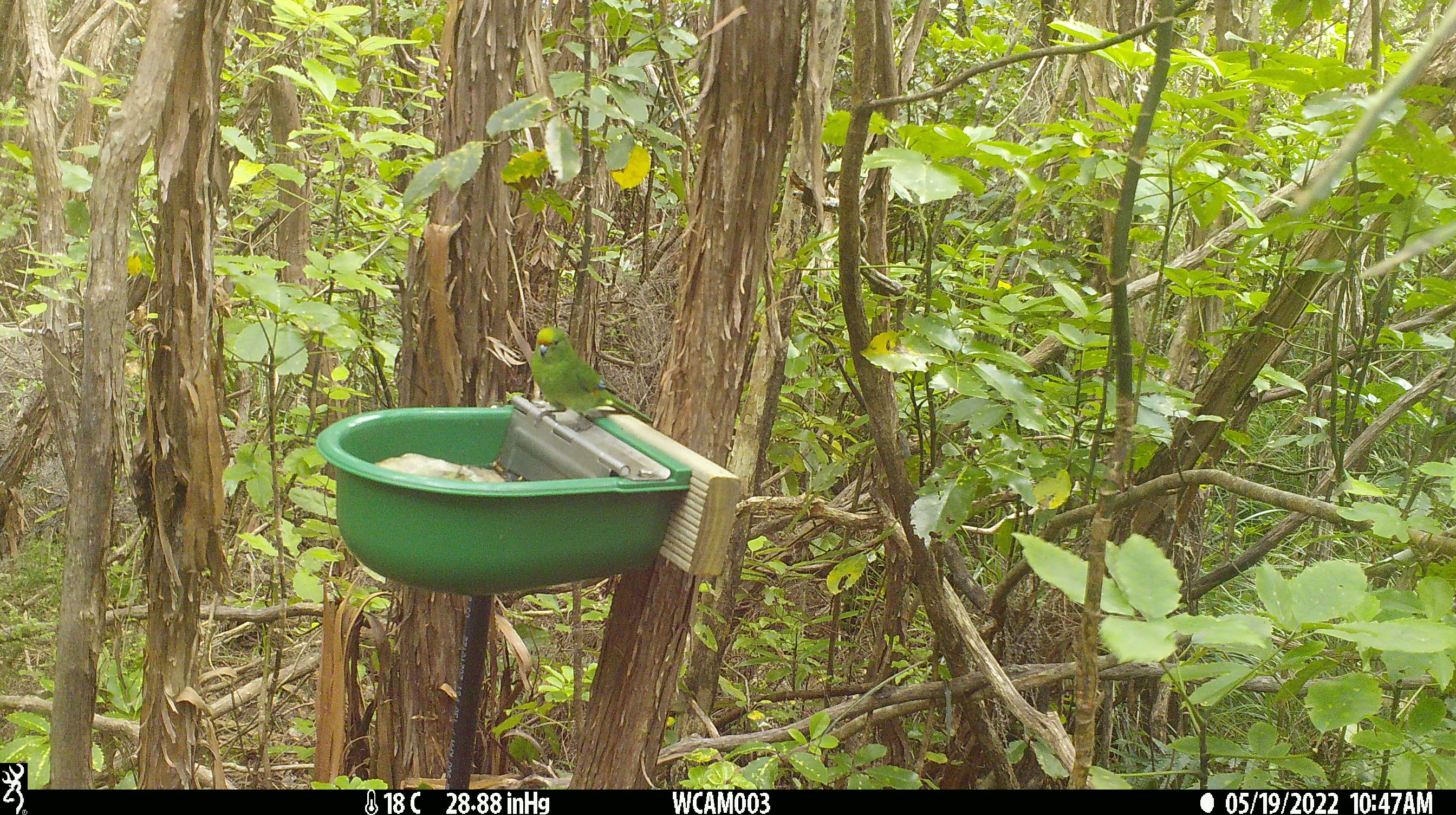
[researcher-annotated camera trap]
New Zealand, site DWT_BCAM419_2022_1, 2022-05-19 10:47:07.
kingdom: Animalia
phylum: Chordata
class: Aves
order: Psittaciformes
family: Psittaculidae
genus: Cyanoramphus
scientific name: Cyanoramphus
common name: parakeet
Parakeet (Cyanoramphus).